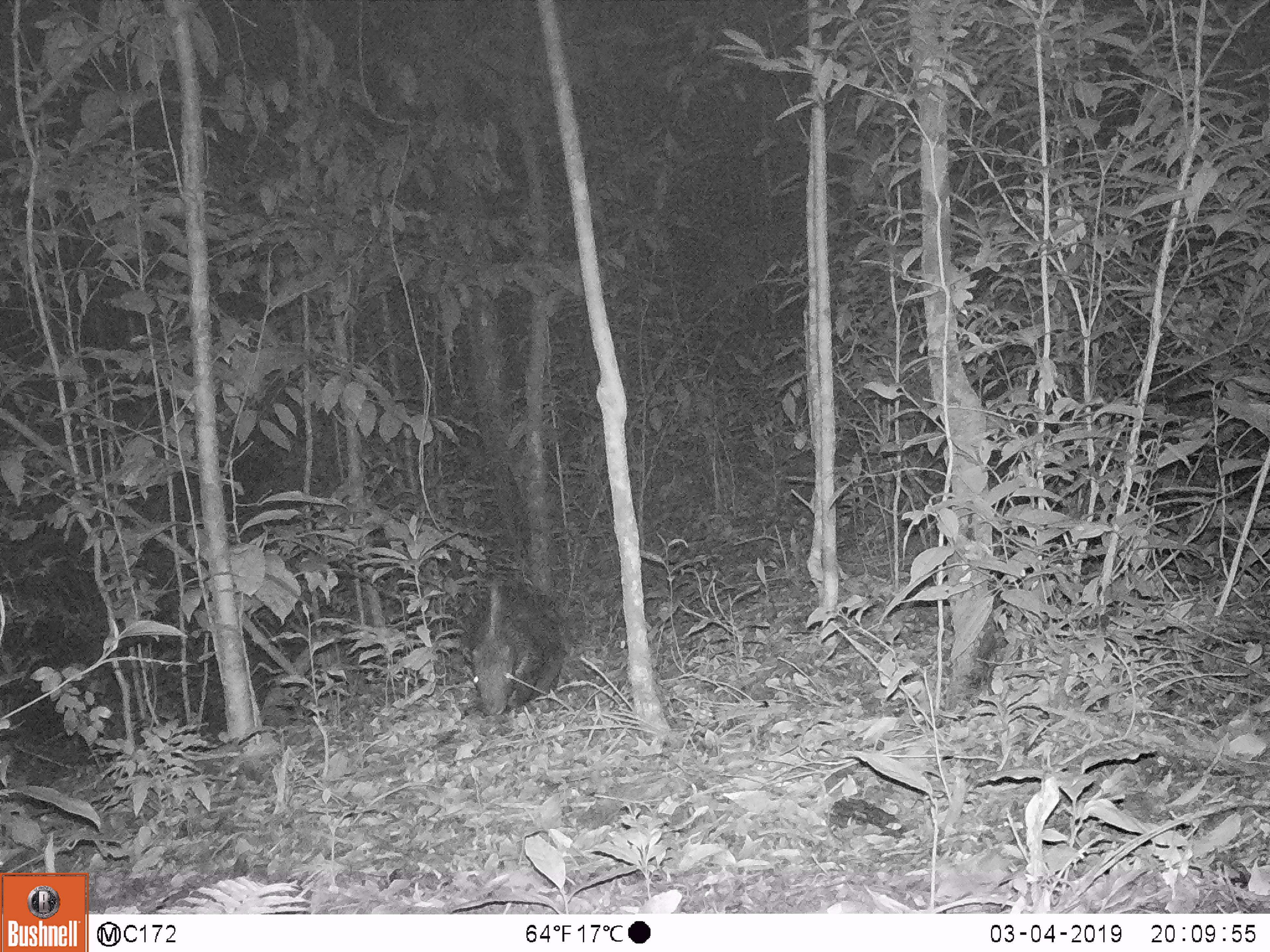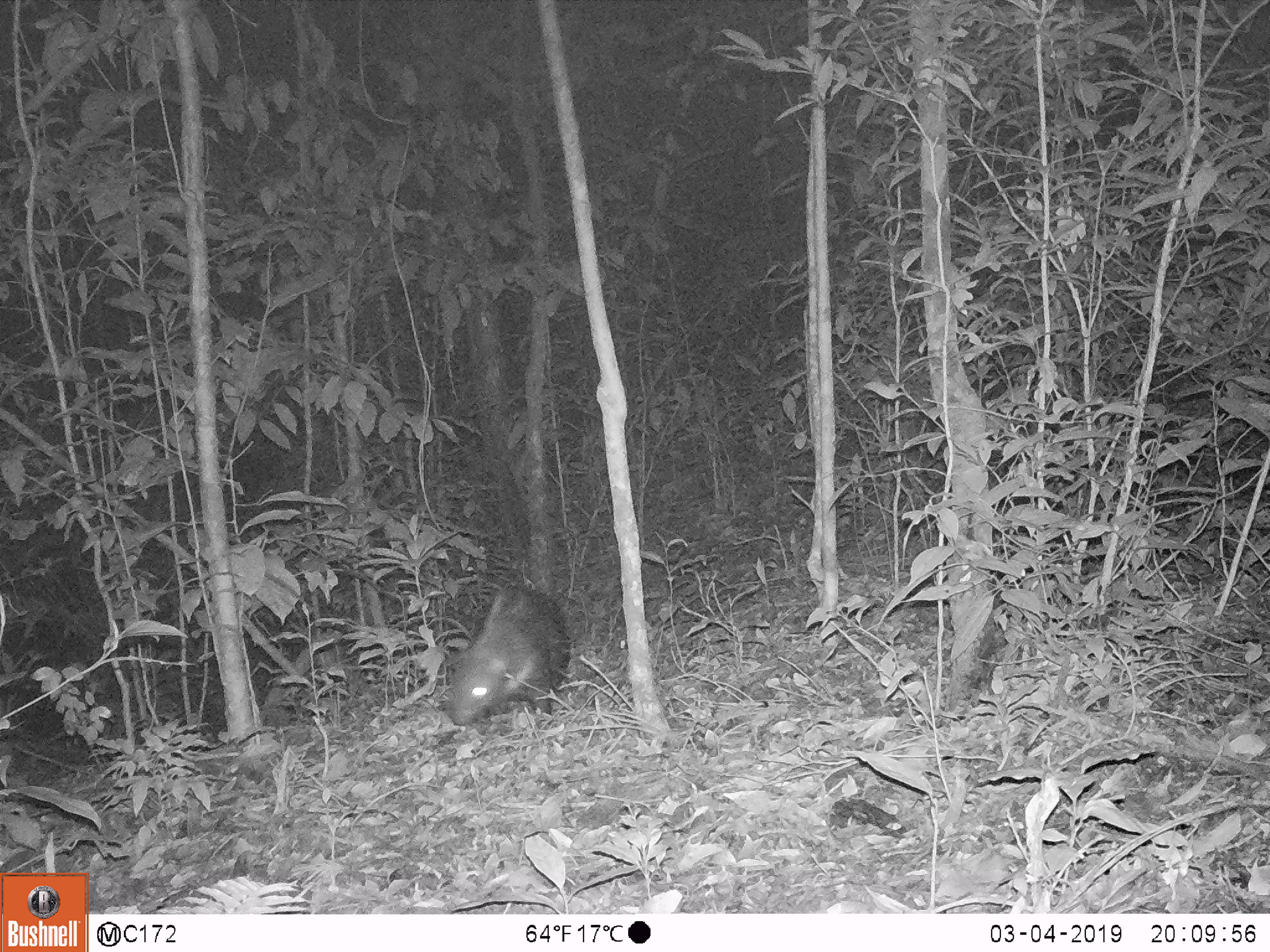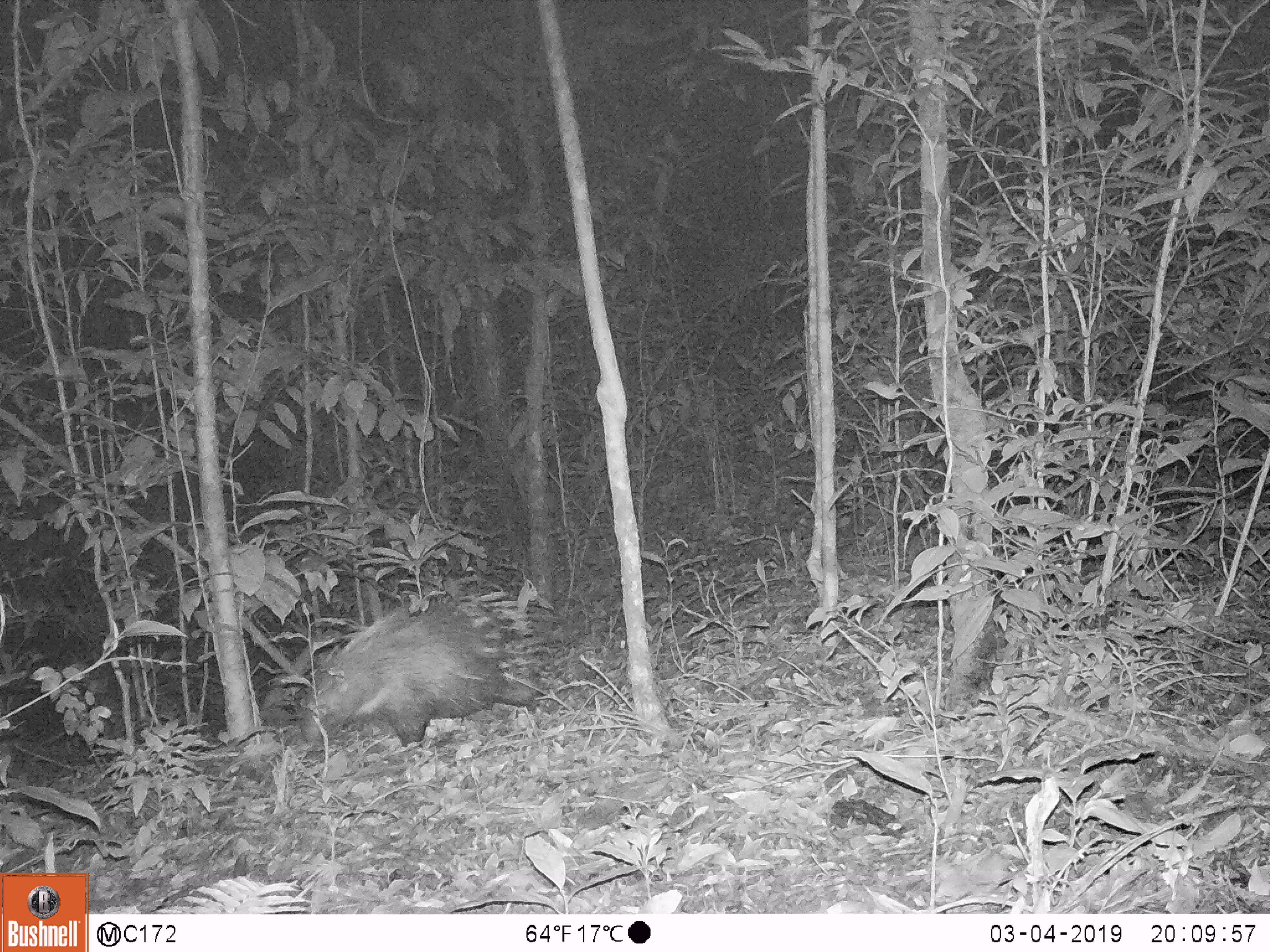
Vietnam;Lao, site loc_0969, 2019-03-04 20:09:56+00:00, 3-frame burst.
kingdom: Animalia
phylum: Chordata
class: Mammalia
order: Rodentia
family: Hystricidae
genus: Hystrix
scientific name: Hystrix brachyura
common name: malayan porcupine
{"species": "malayan porcupine (Hystrix brachyura)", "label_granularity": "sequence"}